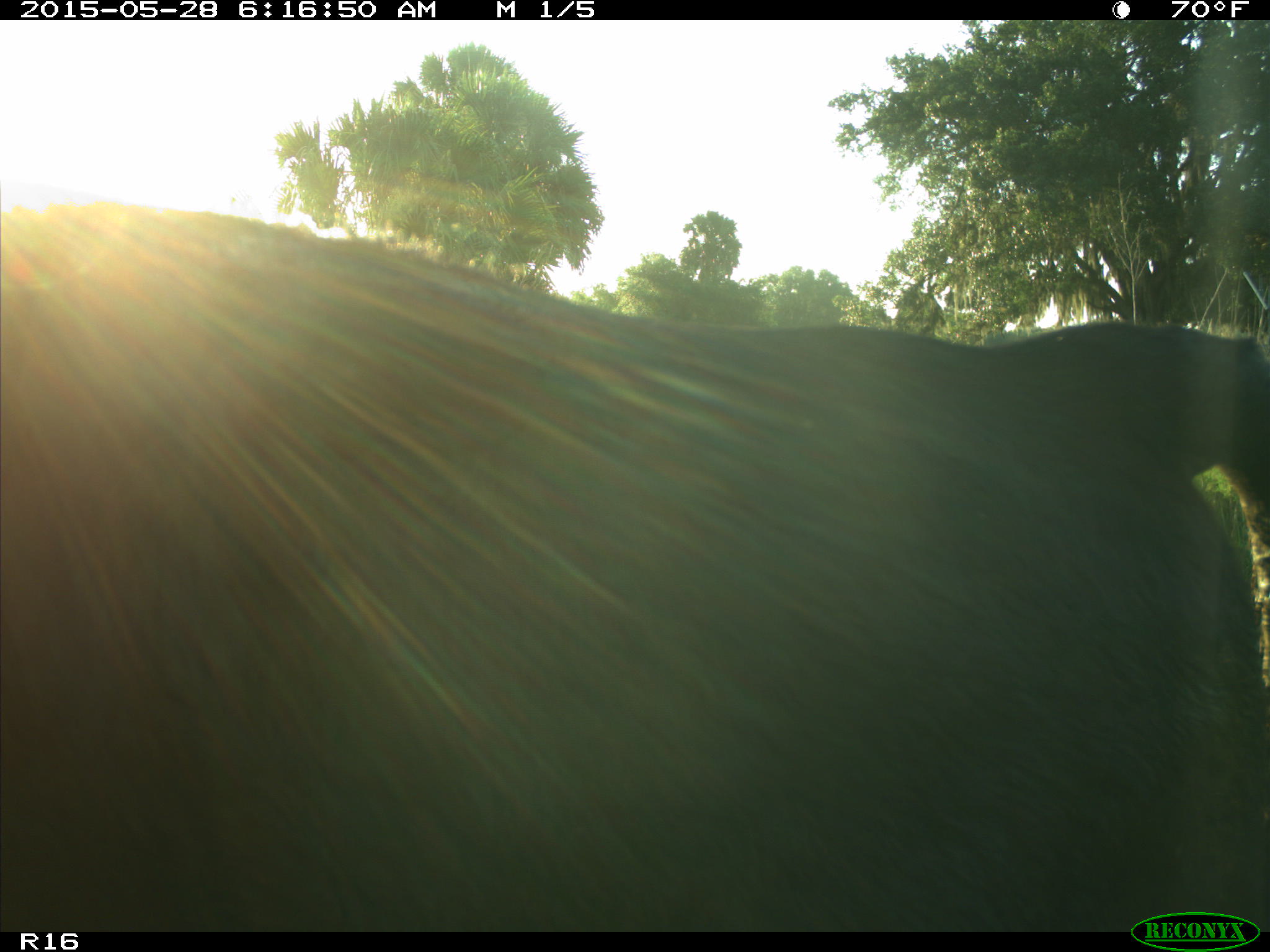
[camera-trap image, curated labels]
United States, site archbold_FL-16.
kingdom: Animalia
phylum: Chordata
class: Mammalia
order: Artiodactyla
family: Bovidae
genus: Bos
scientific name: Bos taurus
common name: domestic cow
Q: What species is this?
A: Bos taurus (domestic cow).